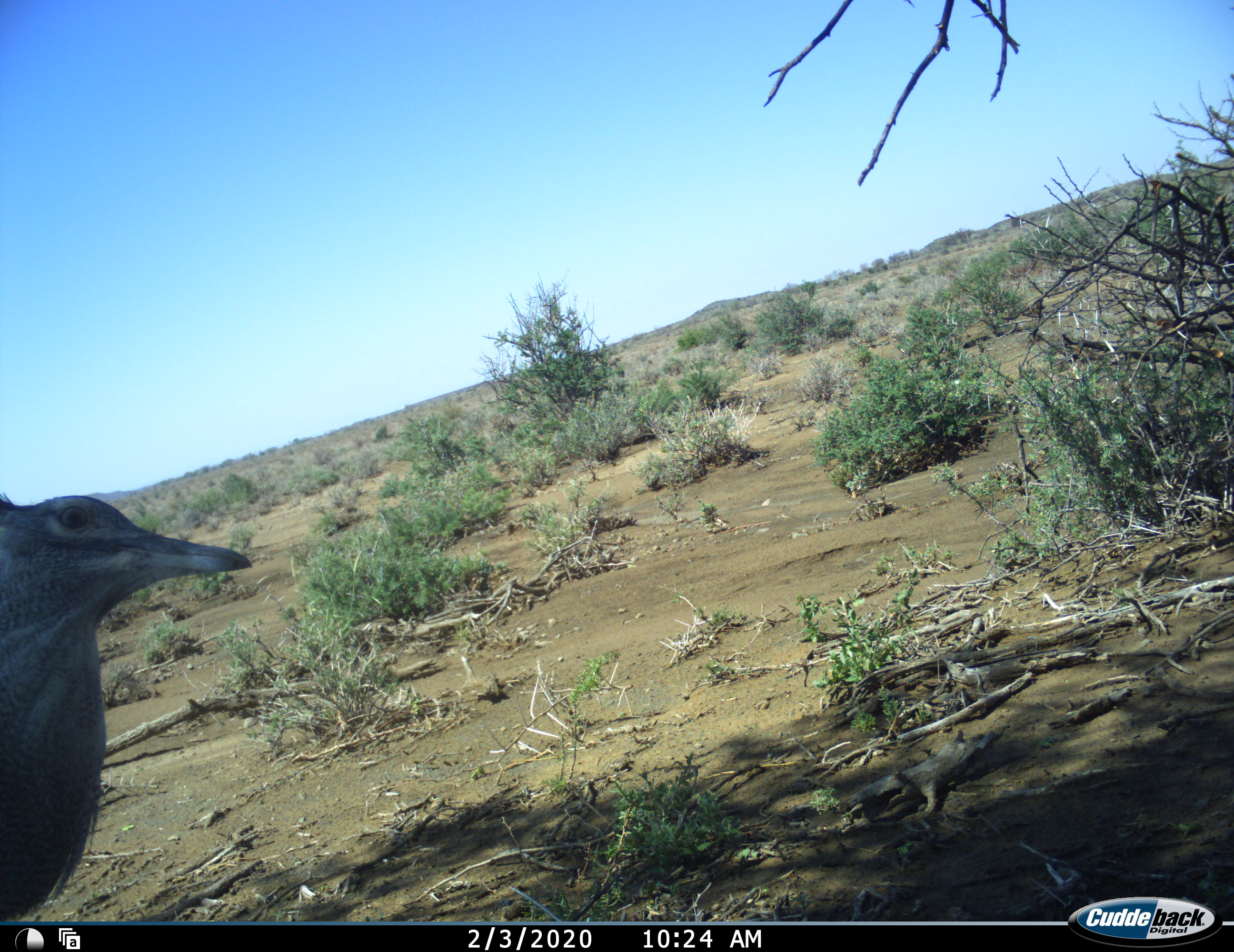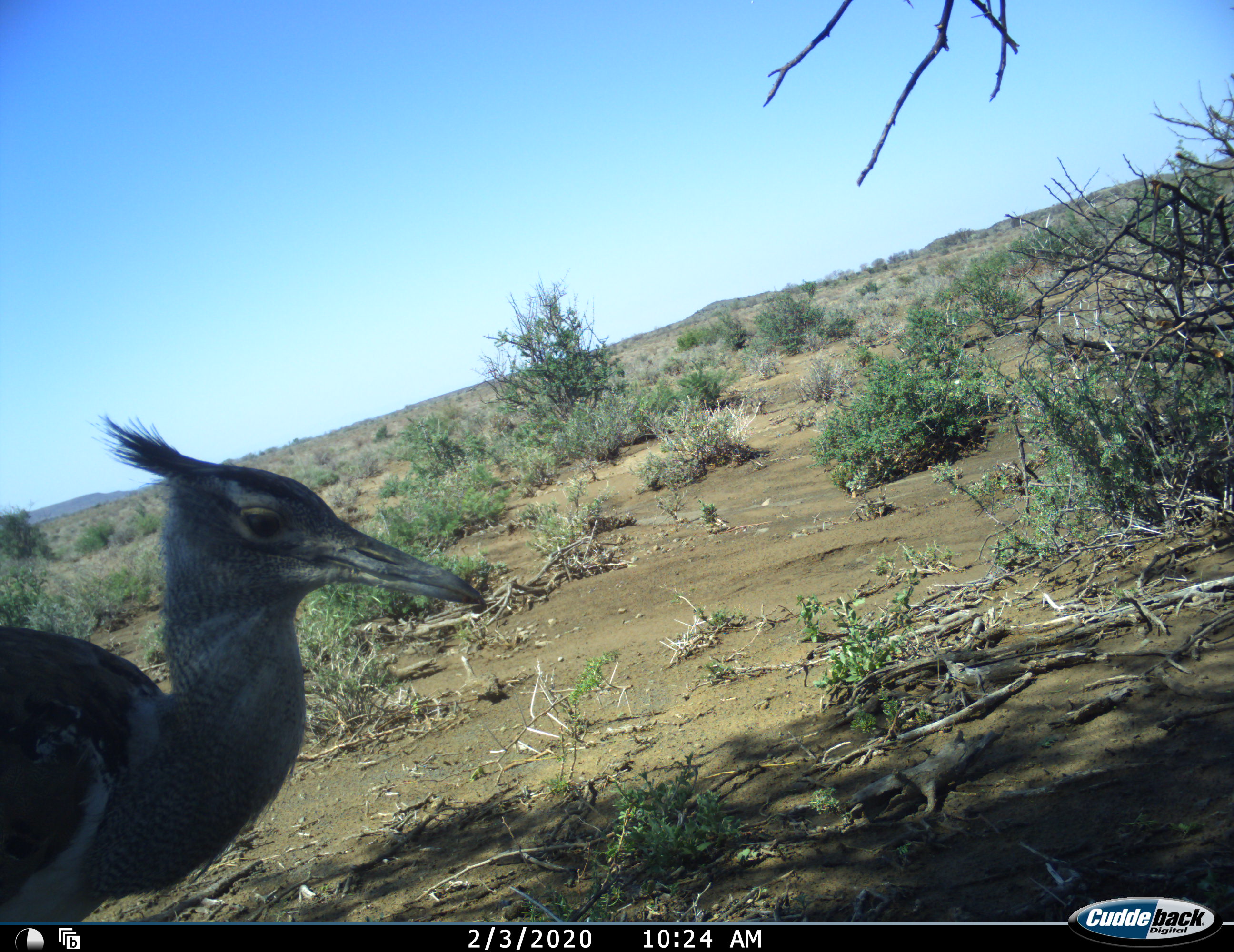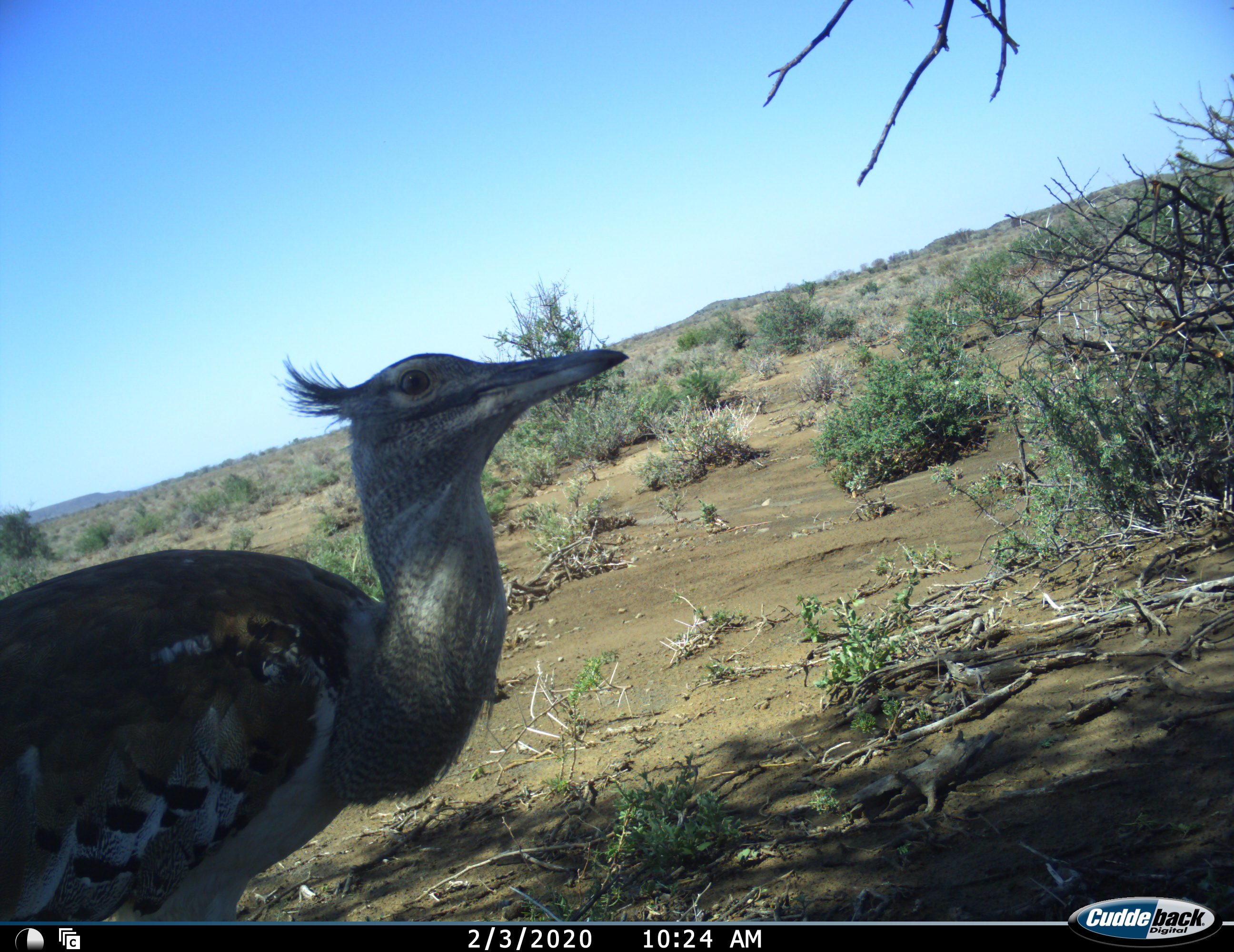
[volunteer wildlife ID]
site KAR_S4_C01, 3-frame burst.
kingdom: Animalia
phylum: Chordata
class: Aves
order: Otidiformes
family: Otididae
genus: Ardeotis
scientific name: Ardeotis kori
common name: kori bustard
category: bustardkori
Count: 1.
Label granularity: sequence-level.